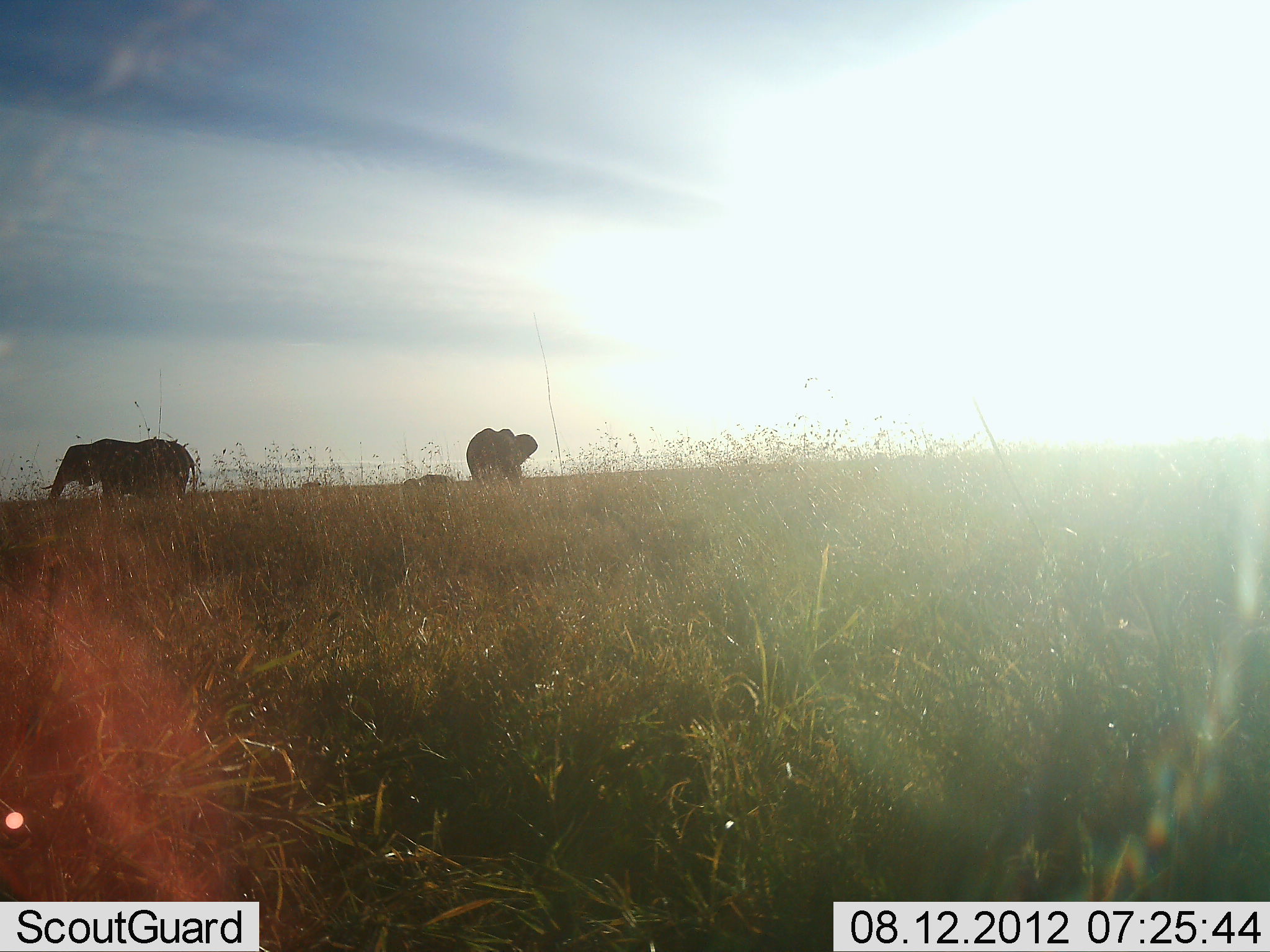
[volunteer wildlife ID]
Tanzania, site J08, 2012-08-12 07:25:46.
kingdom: Animalia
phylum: Chordata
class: Mammalia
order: Proboscidea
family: Elephantidae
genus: Loxodonta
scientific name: Loxodonta africana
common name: african bush elephant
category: elephant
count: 2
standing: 80%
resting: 0%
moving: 20%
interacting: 0%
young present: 0%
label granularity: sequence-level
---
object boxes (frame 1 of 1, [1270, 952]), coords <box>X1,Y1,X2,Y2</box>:
animal: <box>44,436,200,501</box>; <box>466,428,540,483</box>